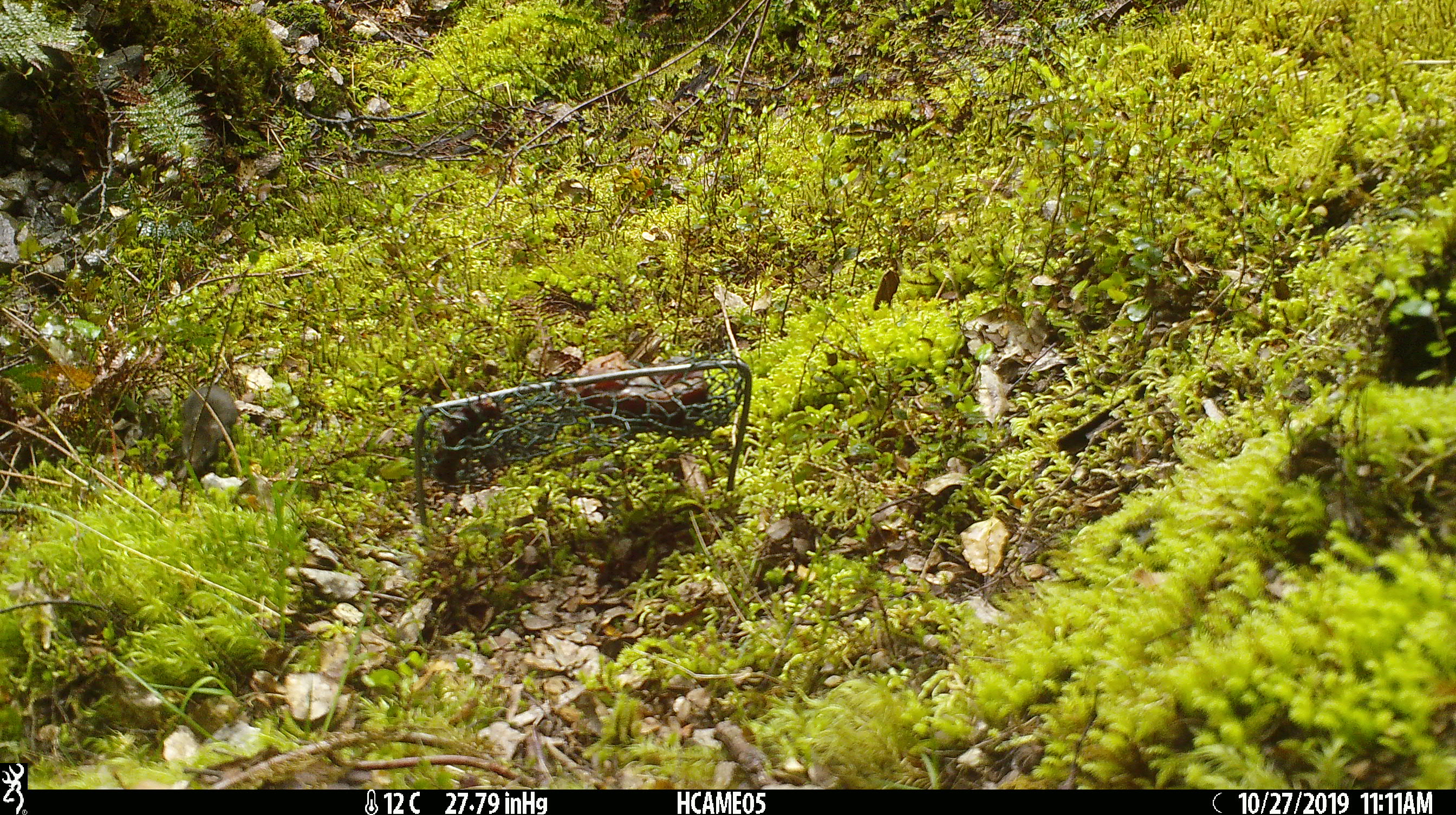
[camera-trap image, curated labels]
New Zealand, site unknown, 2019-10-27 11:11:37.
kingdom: Animalia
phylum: Chordata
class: Mammalia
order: Rodentia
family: Muridae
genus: Mus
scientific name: Mus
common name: mouse